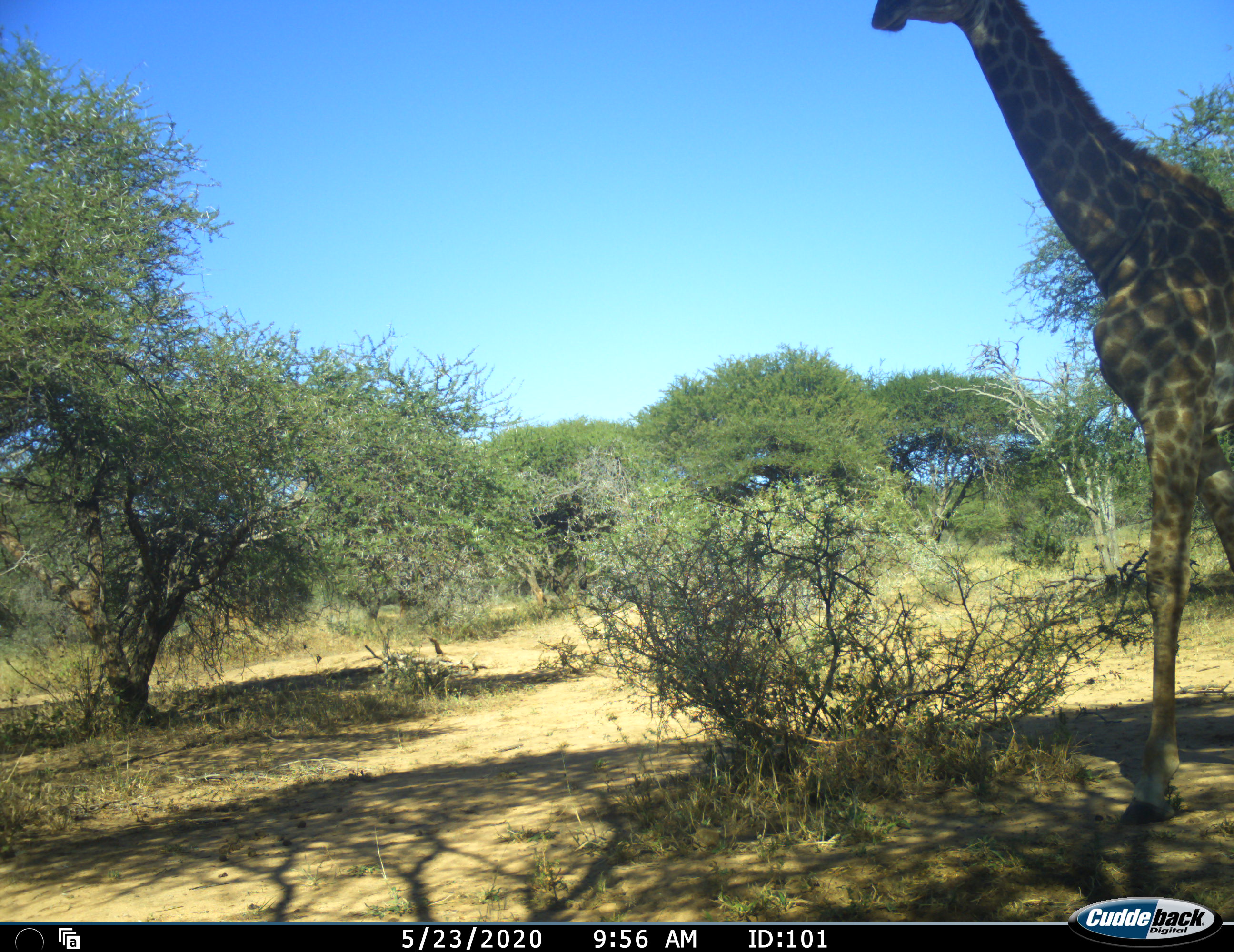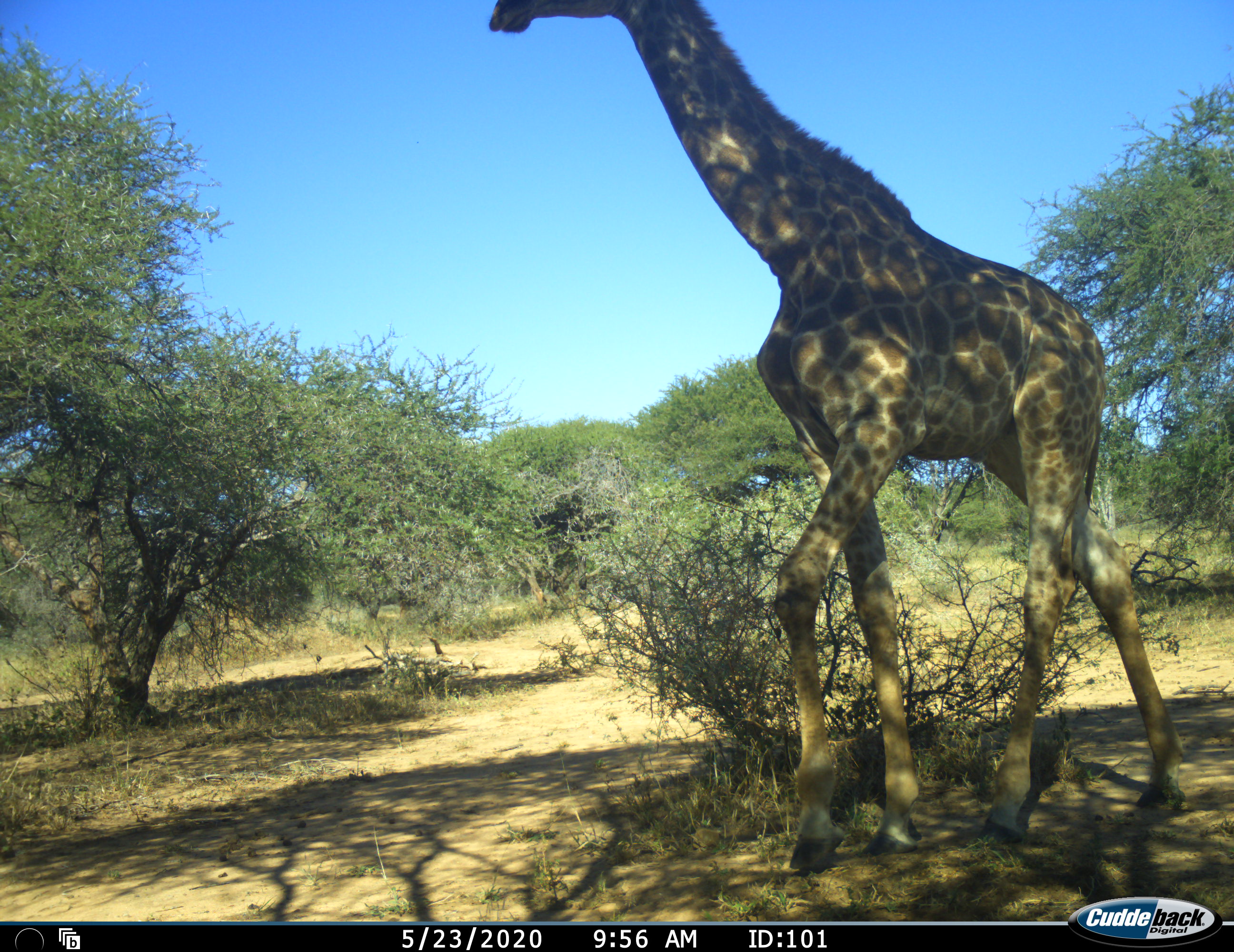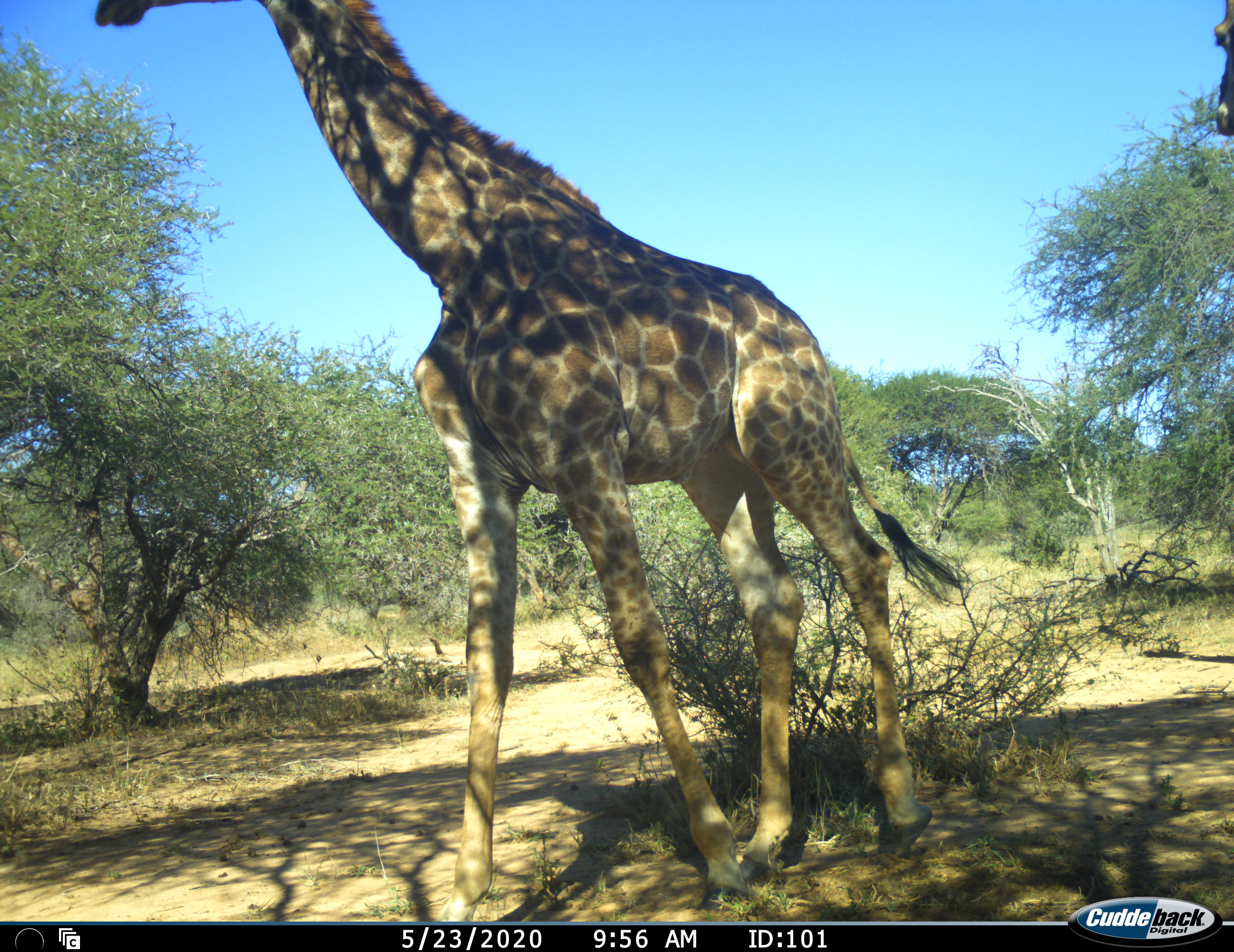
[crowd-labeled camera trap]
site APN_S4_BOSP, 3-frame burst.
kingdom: Animalia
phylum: Chordata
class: Mammalia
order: Artiodactyla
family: Giraffidae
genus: Giraffa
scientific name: Giraffa camelopardalis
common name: giraffe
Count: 1.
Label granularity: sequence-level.